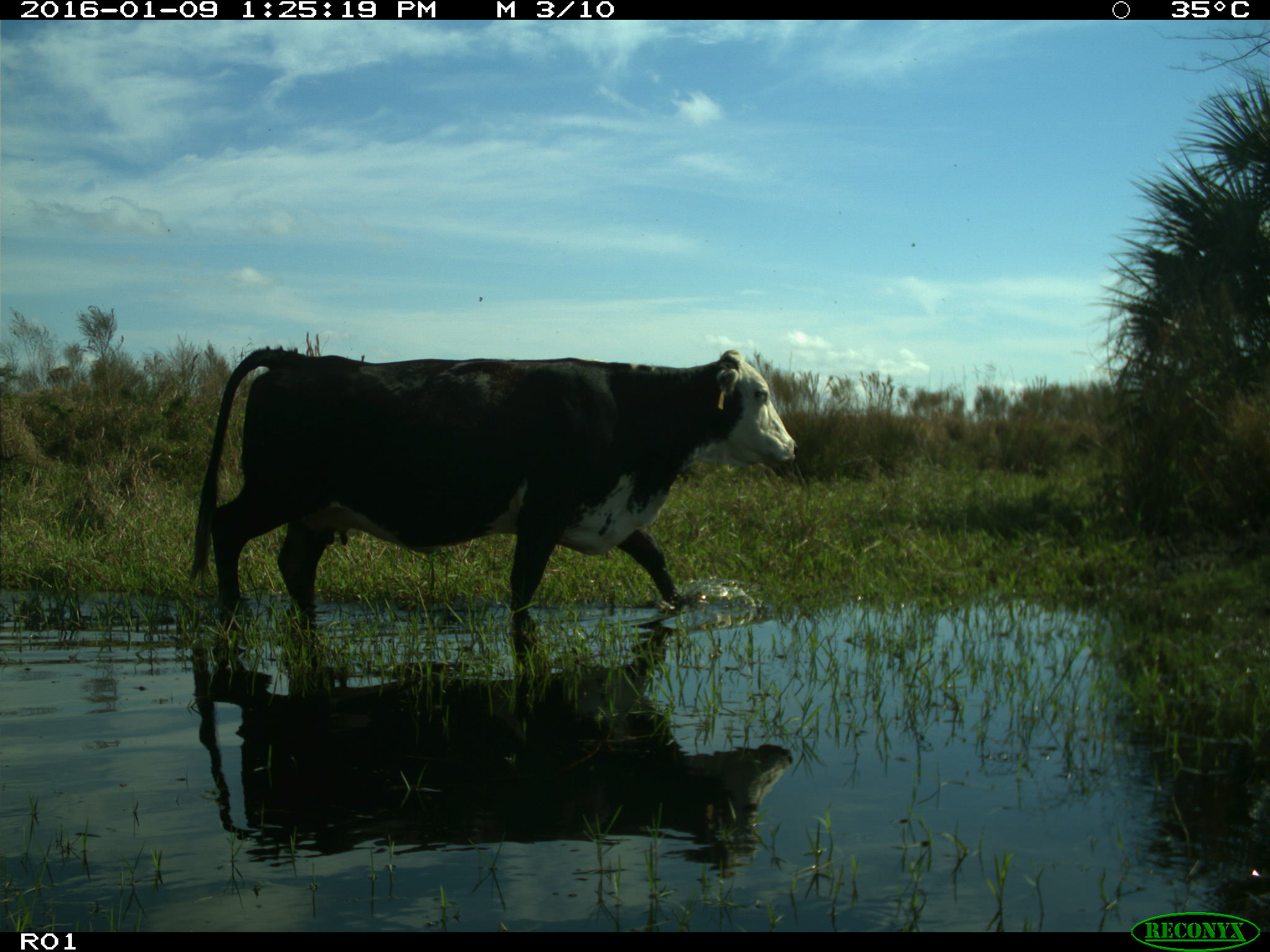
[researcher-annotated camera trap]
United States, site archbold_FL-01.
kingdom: Animalia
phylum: Chordata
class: Mammalia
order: Artiodactyla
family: Bovidae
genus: Bos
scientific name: Bos taurus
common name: domestic cow